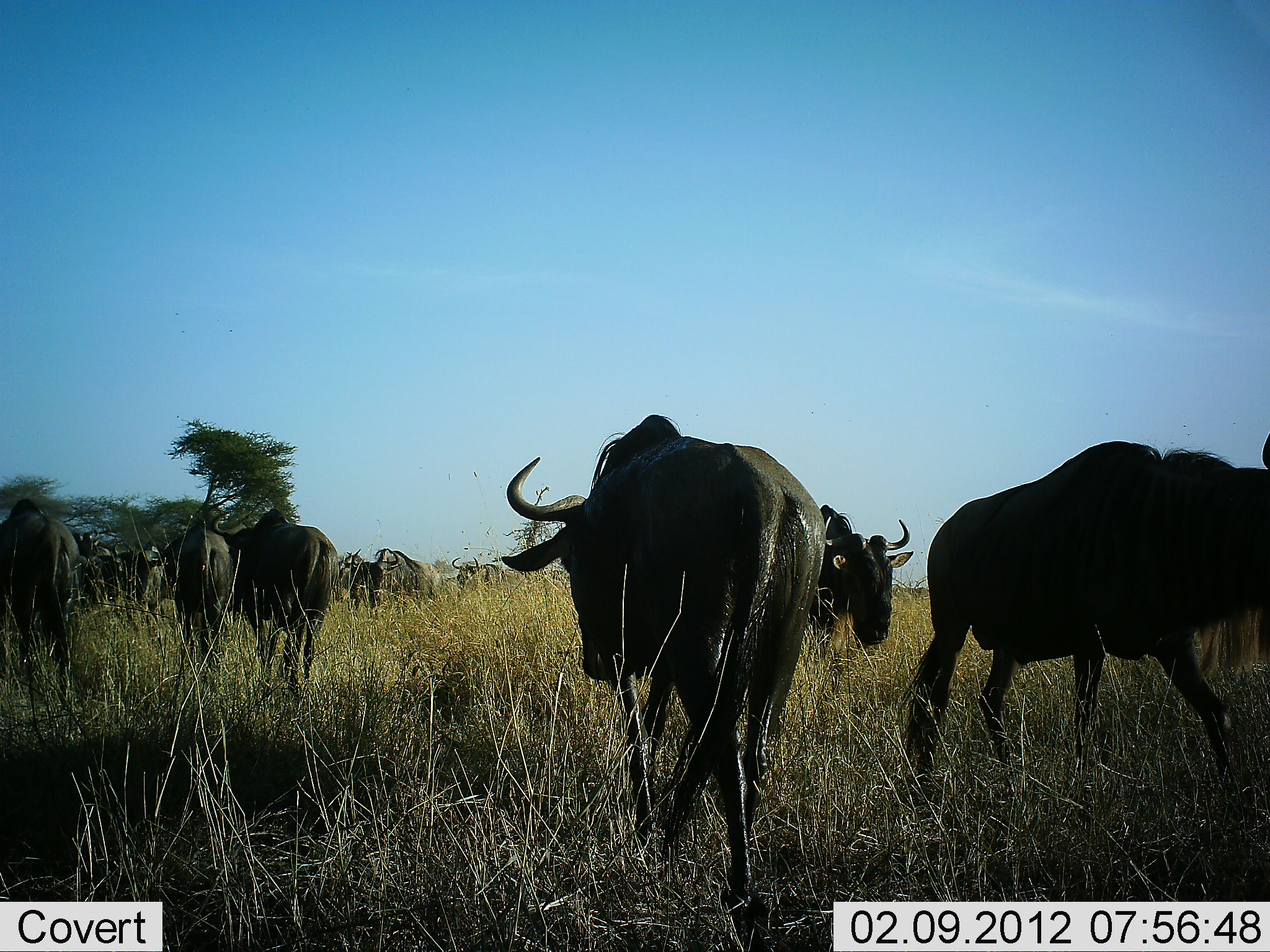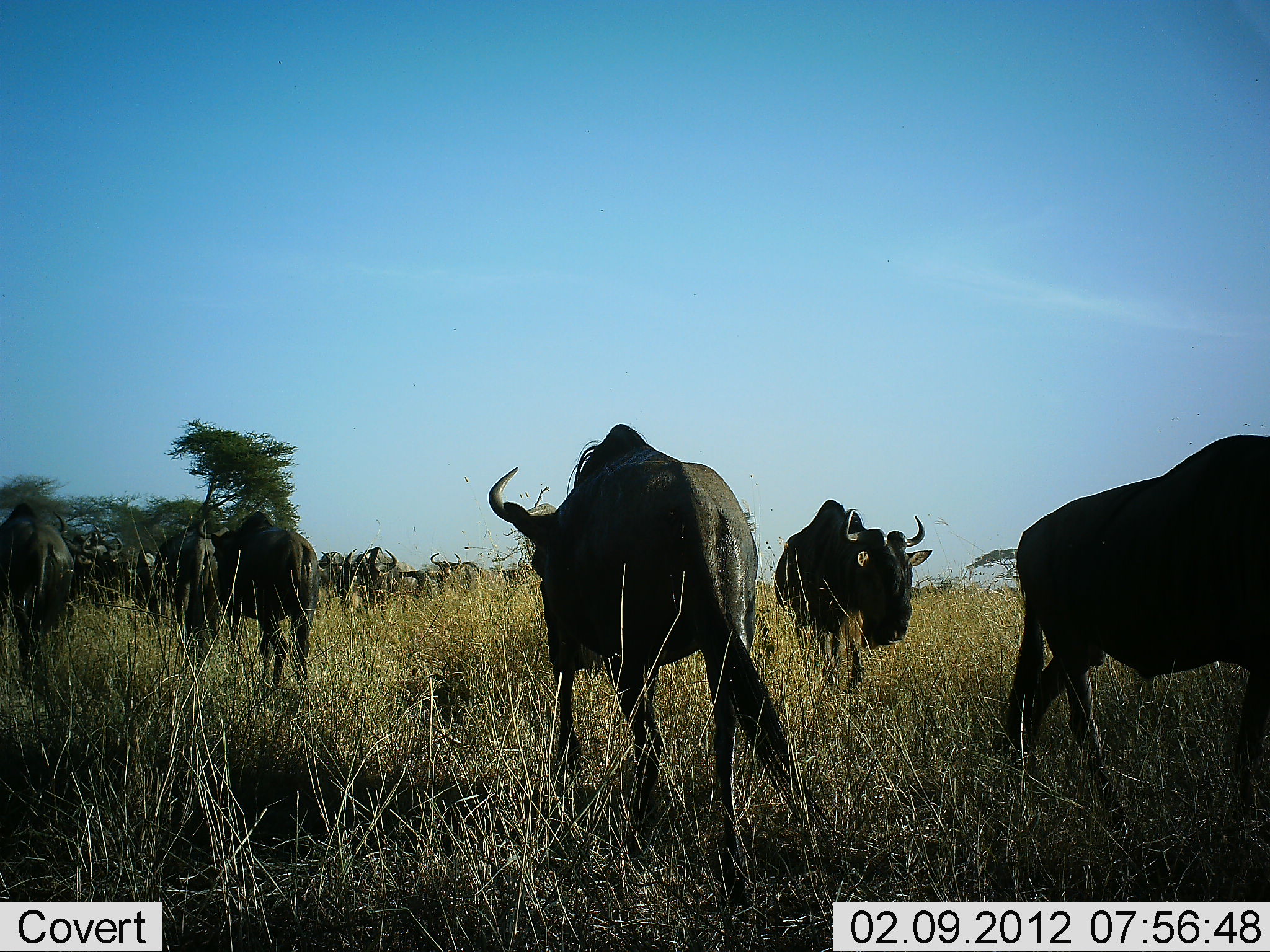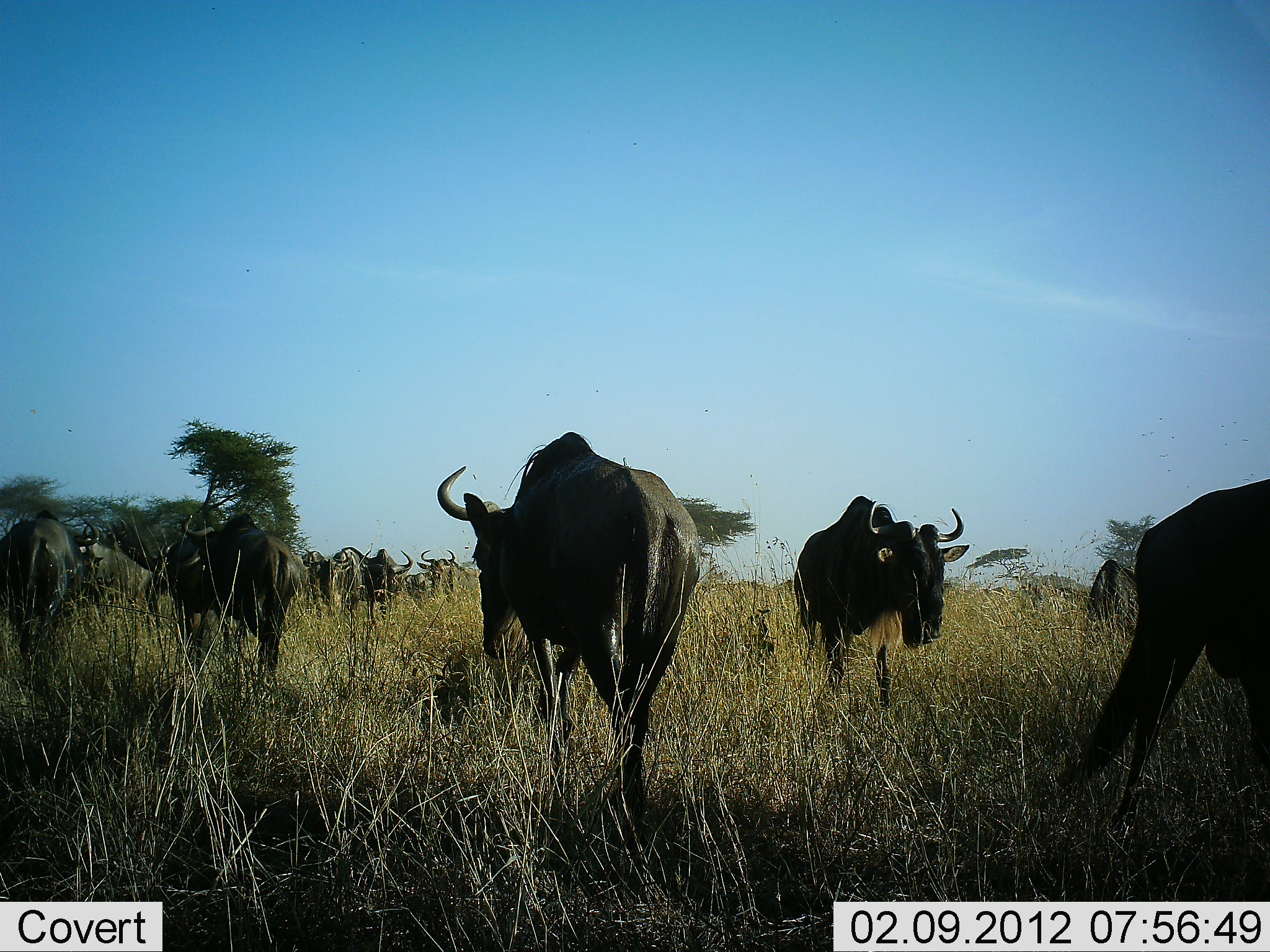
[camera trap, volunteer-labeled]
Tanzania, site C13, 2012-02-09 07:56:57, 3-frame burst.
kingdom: Animalia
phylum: Chordata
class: Mammalia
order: Artiodactyla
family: Bovidae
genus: Connochaetes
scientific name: Connochaetes taurinus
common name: blue wildebeest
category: wildebeest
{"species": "wildebeest (blue wildebeest) (Connochaetes taurinus)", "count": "11-50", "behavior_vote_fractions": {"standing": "29%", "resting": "0%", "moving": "88%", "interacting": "4%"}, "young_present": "0%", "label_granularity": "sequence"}